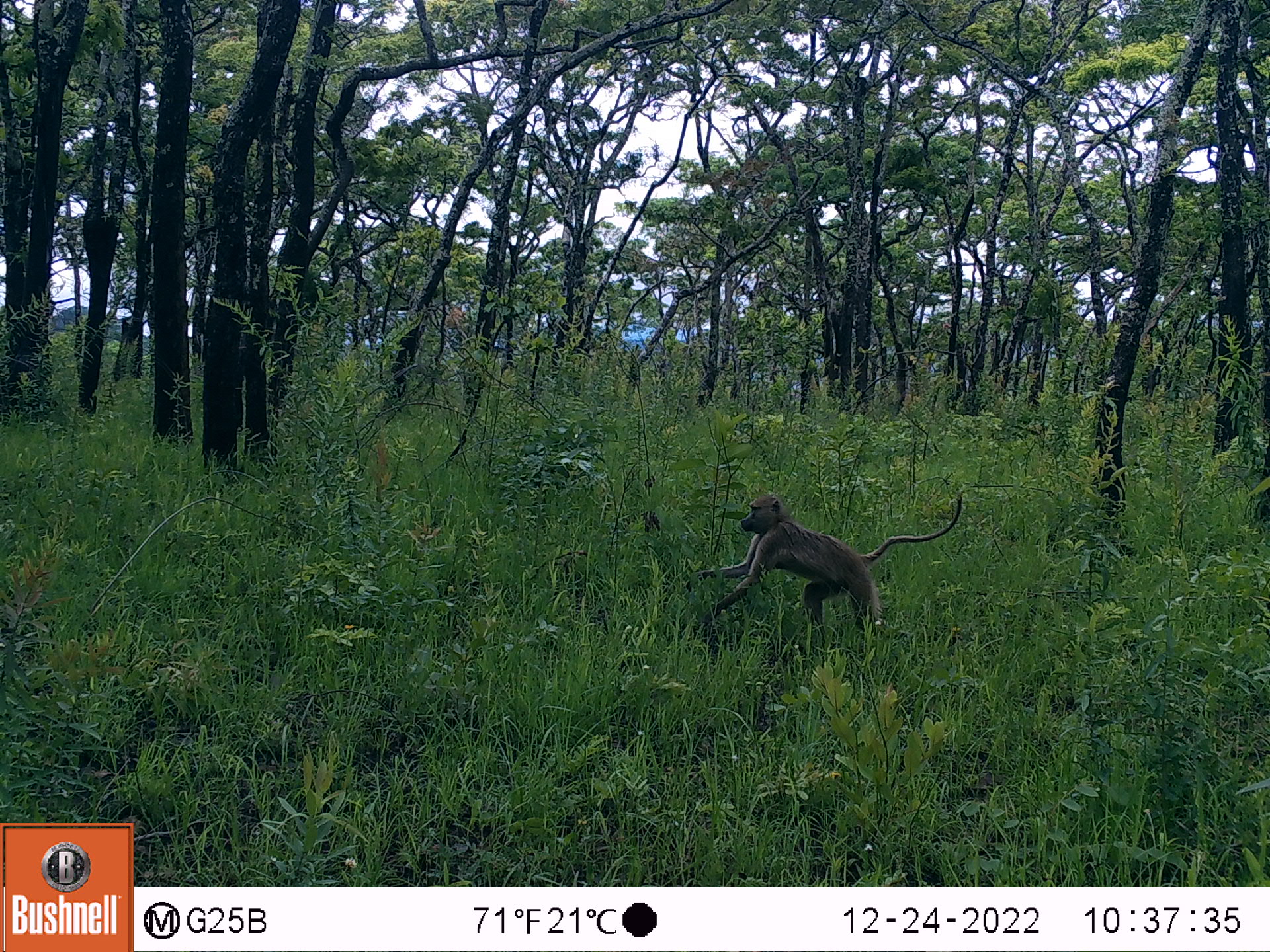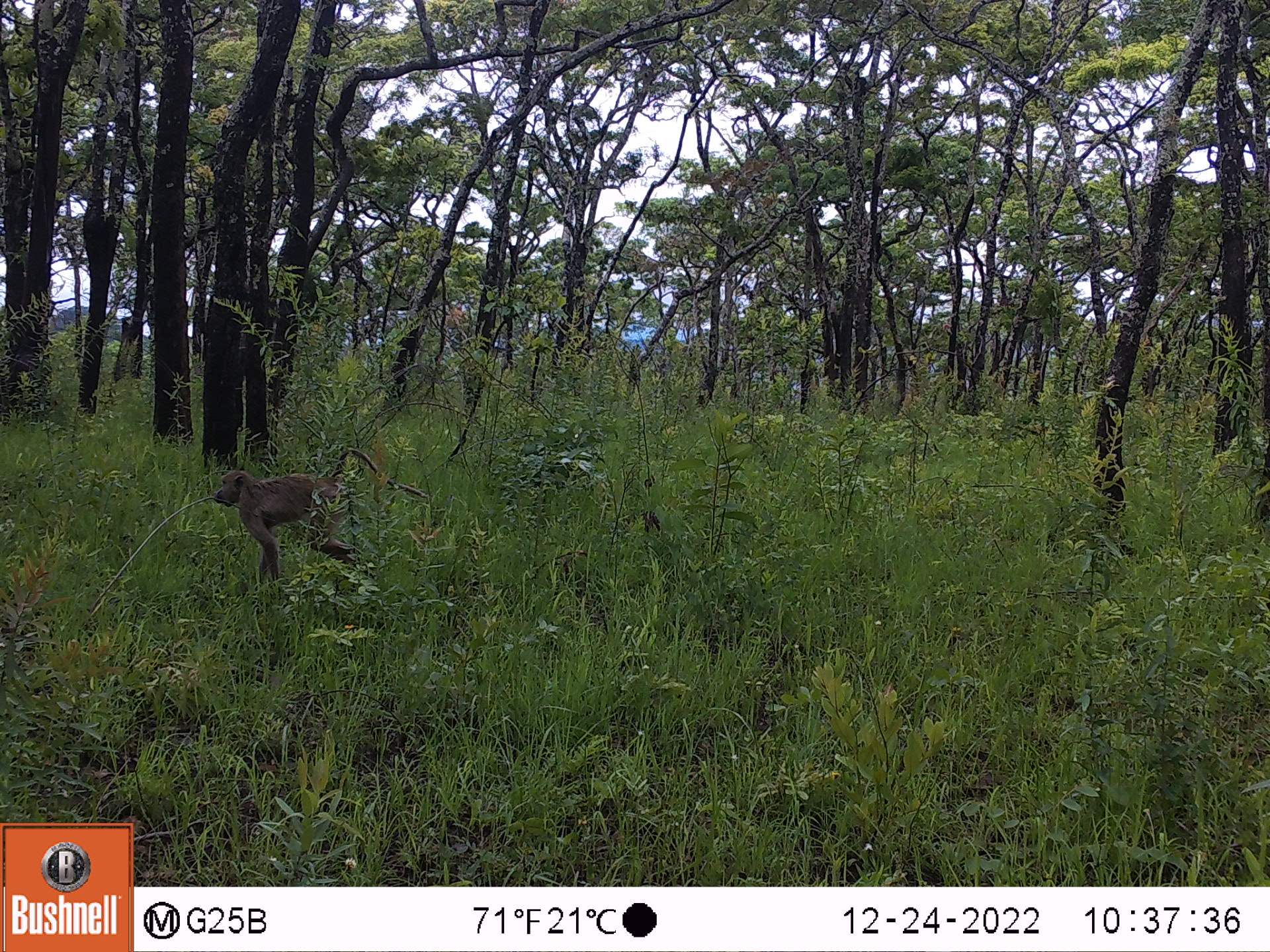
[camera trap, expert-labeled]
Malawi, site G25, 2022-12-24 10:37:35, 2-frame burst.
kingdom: Animalia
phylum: Chordata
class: Mammalia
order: Primates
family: Cercopithecidae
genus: Papio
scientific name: Papio cynocephalus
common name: yellow baboon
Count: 1.